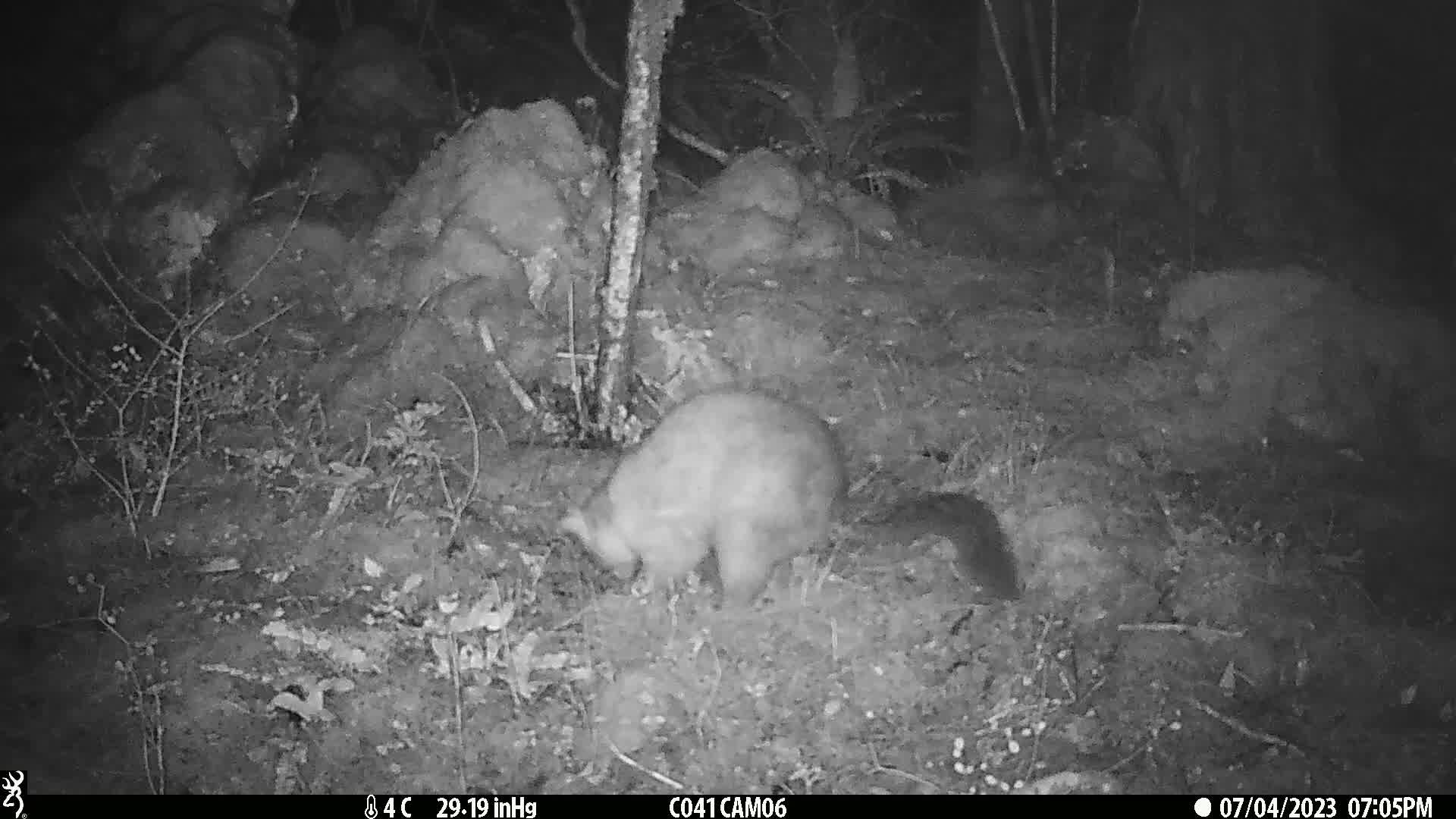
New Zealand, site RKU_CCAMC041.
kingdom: Animalia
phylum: Chordata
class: Mammalia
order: Diprotodontia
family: Phalangeridae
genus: Trichosurus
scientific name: Trichosurus vulpecula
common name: common brushtail possum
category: possum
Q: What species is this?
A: Possum (common brushtail possum) (Trichosurus vulpecula).